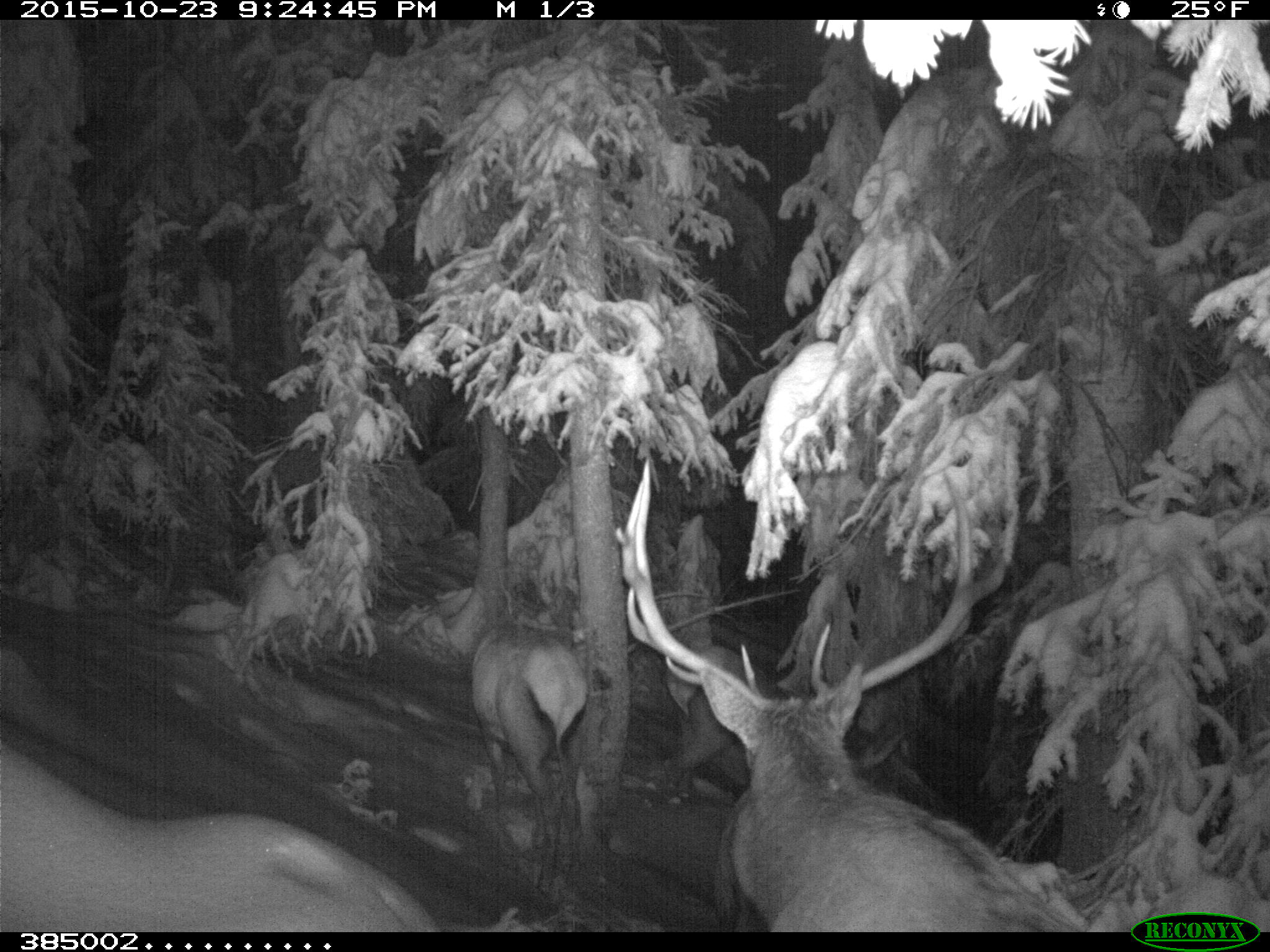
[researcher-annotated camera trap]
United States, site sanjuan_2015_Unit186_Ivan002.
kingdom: Animalia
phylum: Chordata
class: Mammalia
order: Artiodactyla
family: Cervidae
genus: Cervus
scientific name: Cervus elaphus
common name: red deer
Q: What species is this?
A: Cervus elaphus (red deer).